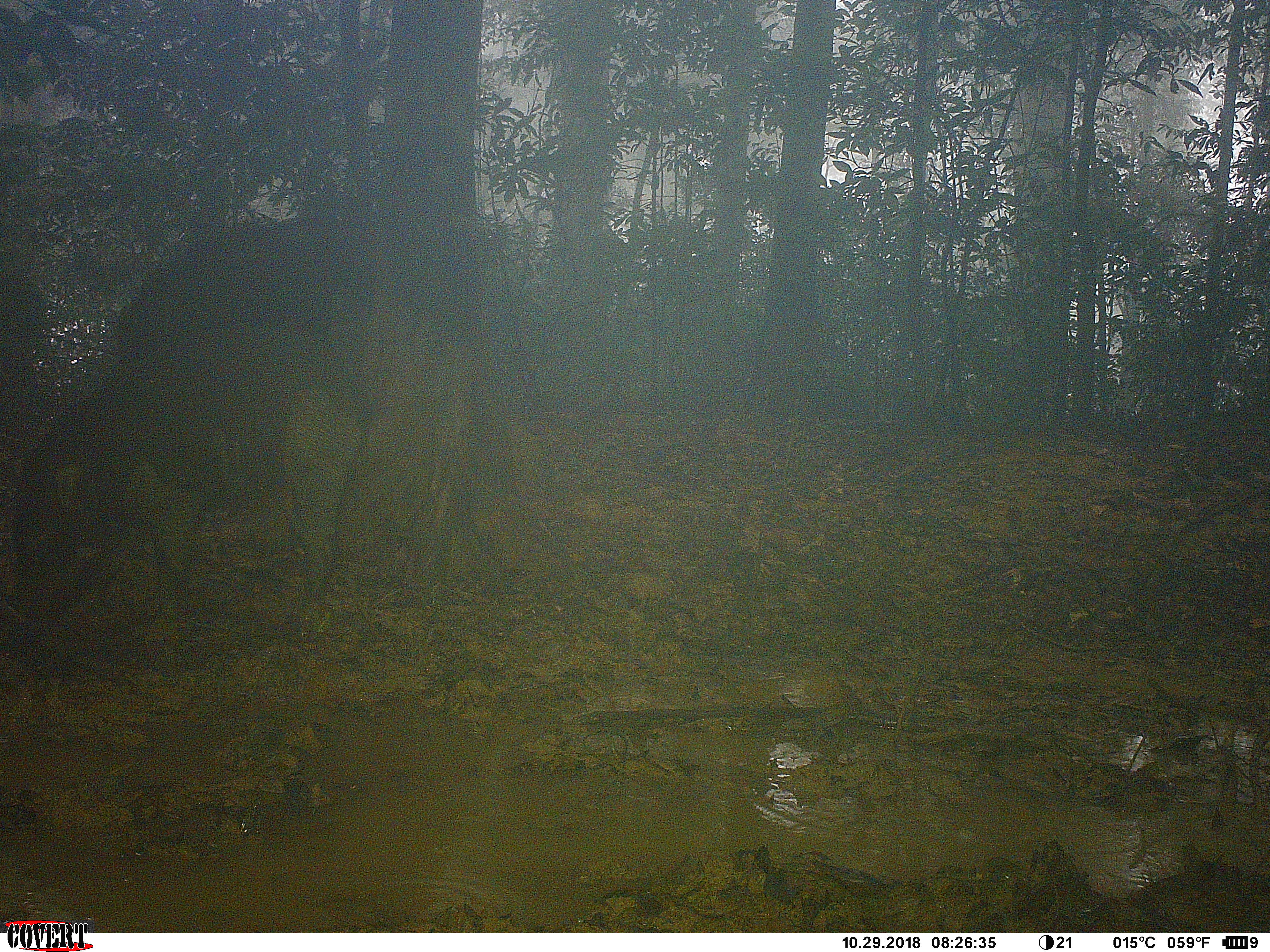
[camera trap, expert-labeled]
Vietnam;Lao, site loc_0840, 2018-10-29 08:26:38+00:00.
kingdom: Animalia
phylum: Chordata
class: Mammalia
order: Artiodactyla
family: Suidae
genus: Sus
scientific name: Sus scrofa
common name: eurasian wild pig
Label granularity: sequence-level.